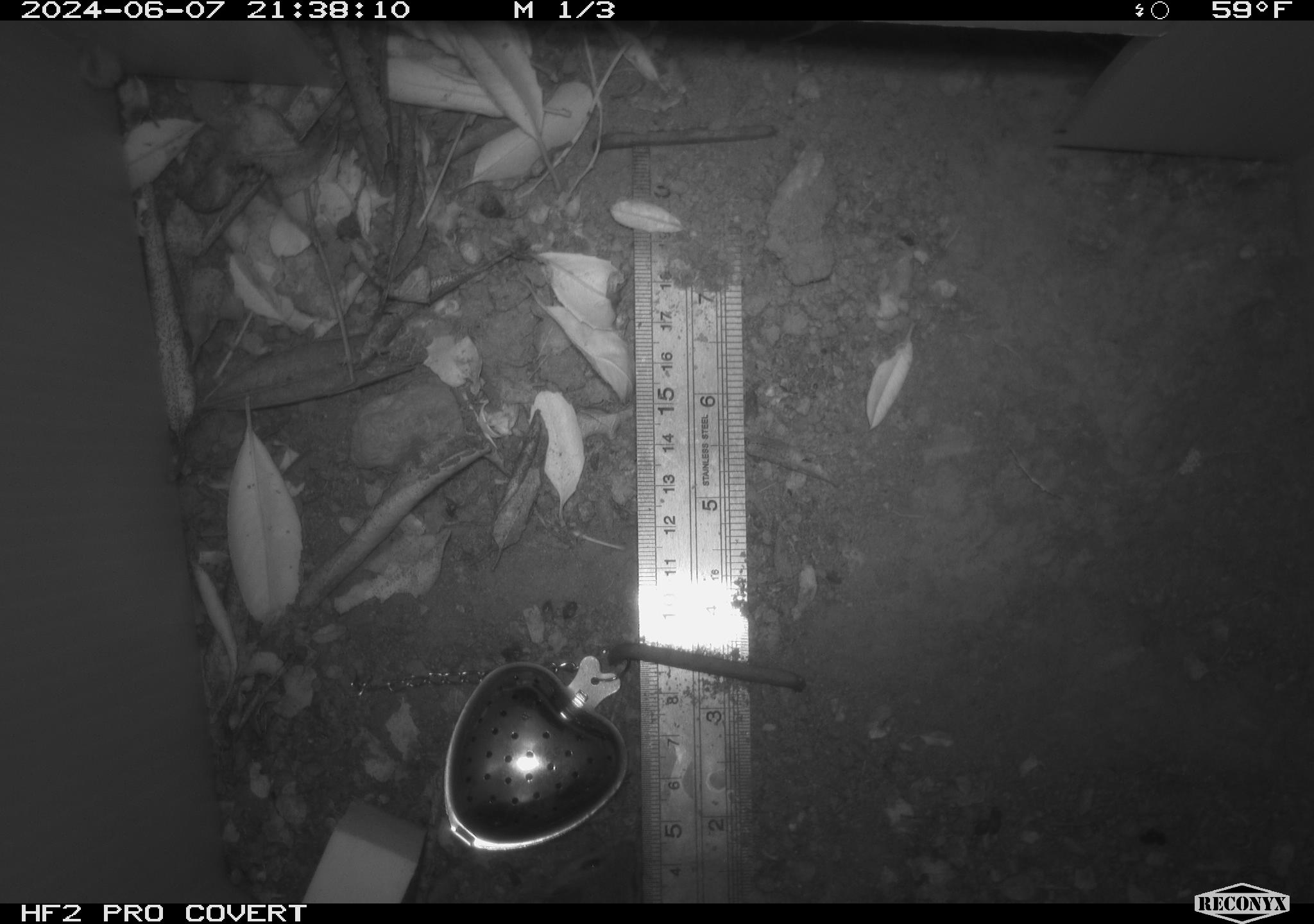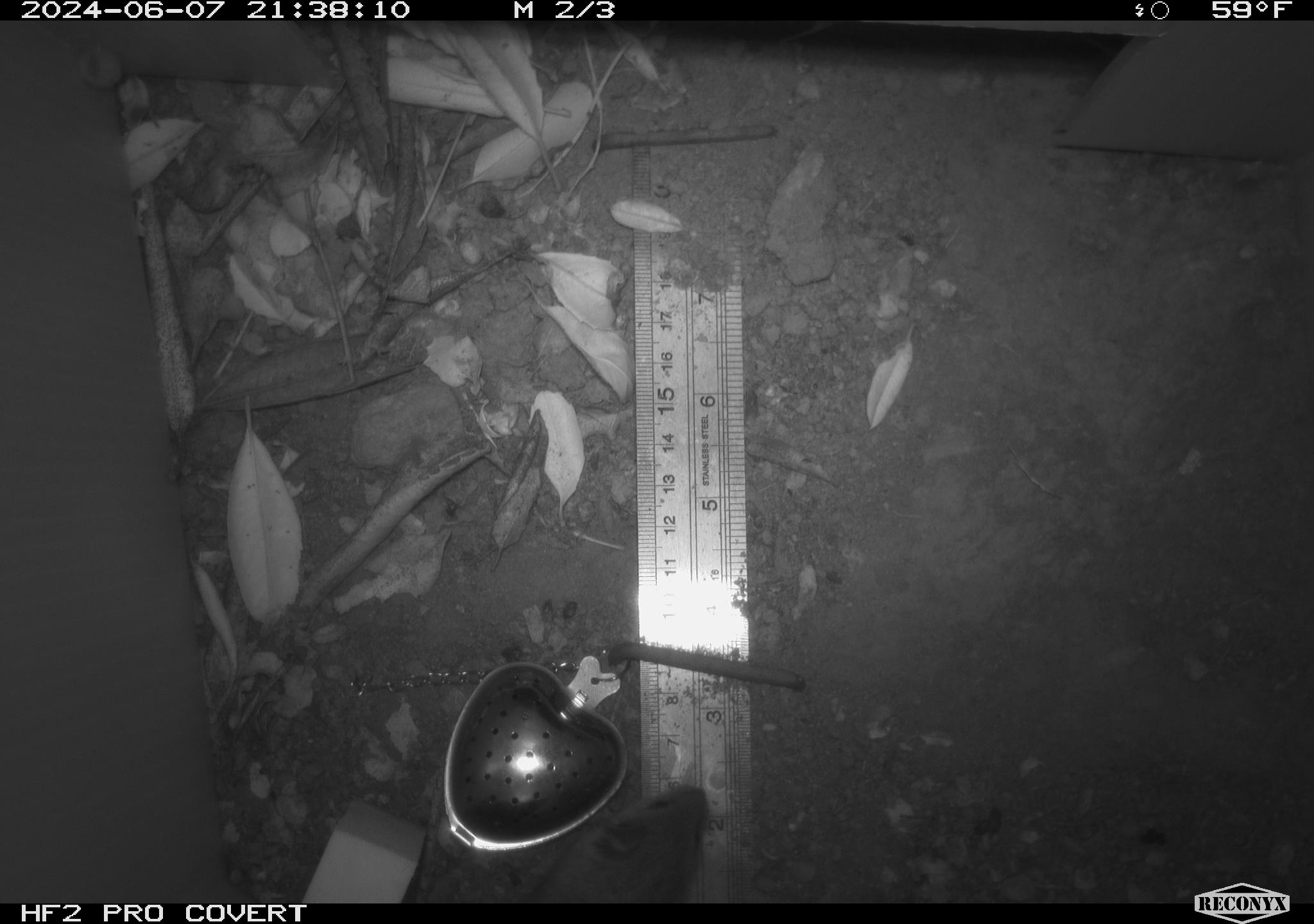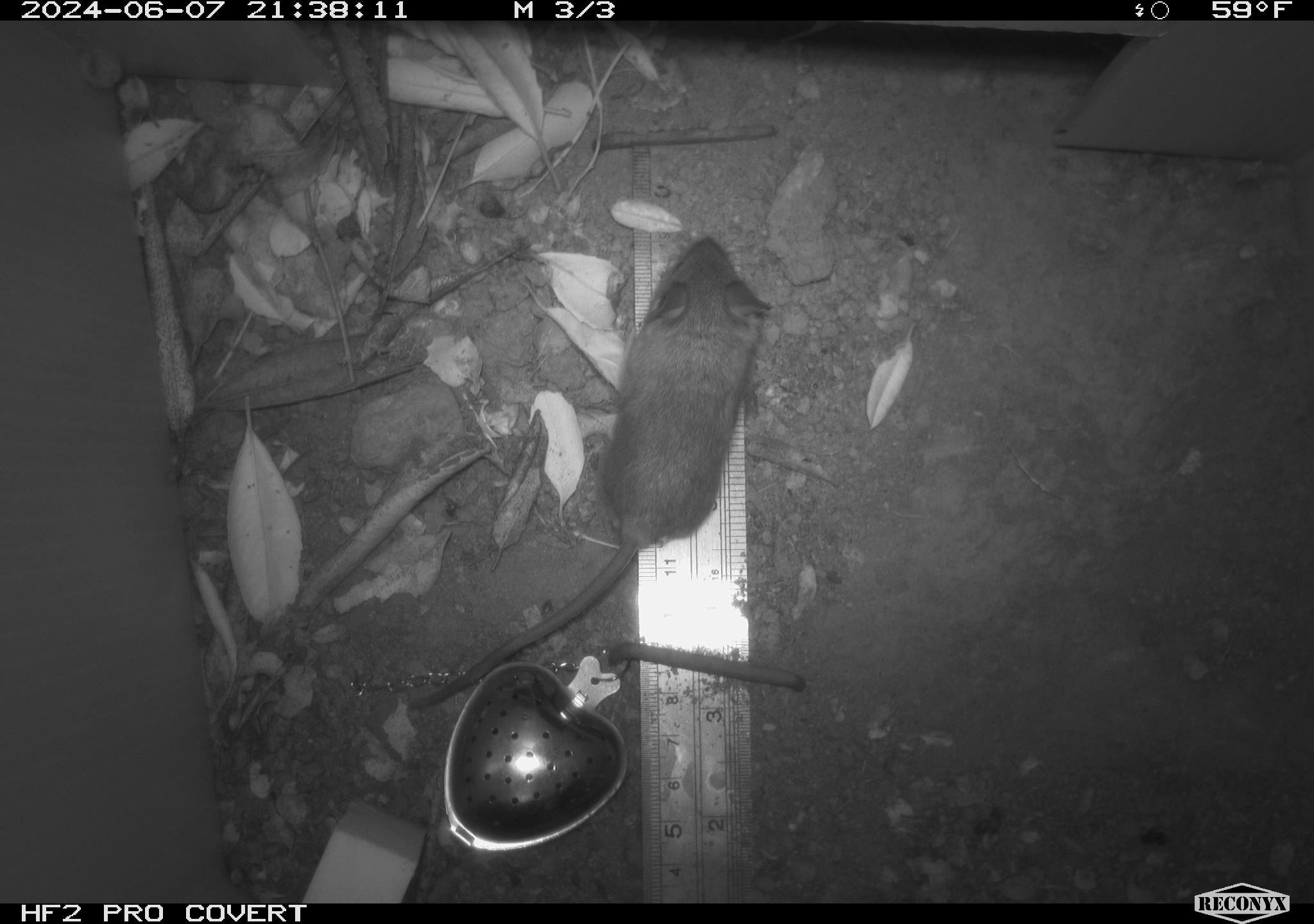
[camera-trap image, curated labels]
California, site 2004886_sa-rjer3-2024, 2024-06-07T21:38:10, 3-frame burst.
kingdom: Animalia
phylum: Chordata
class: Mammalia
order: Rodentia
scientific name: Rodentia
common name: mouse species